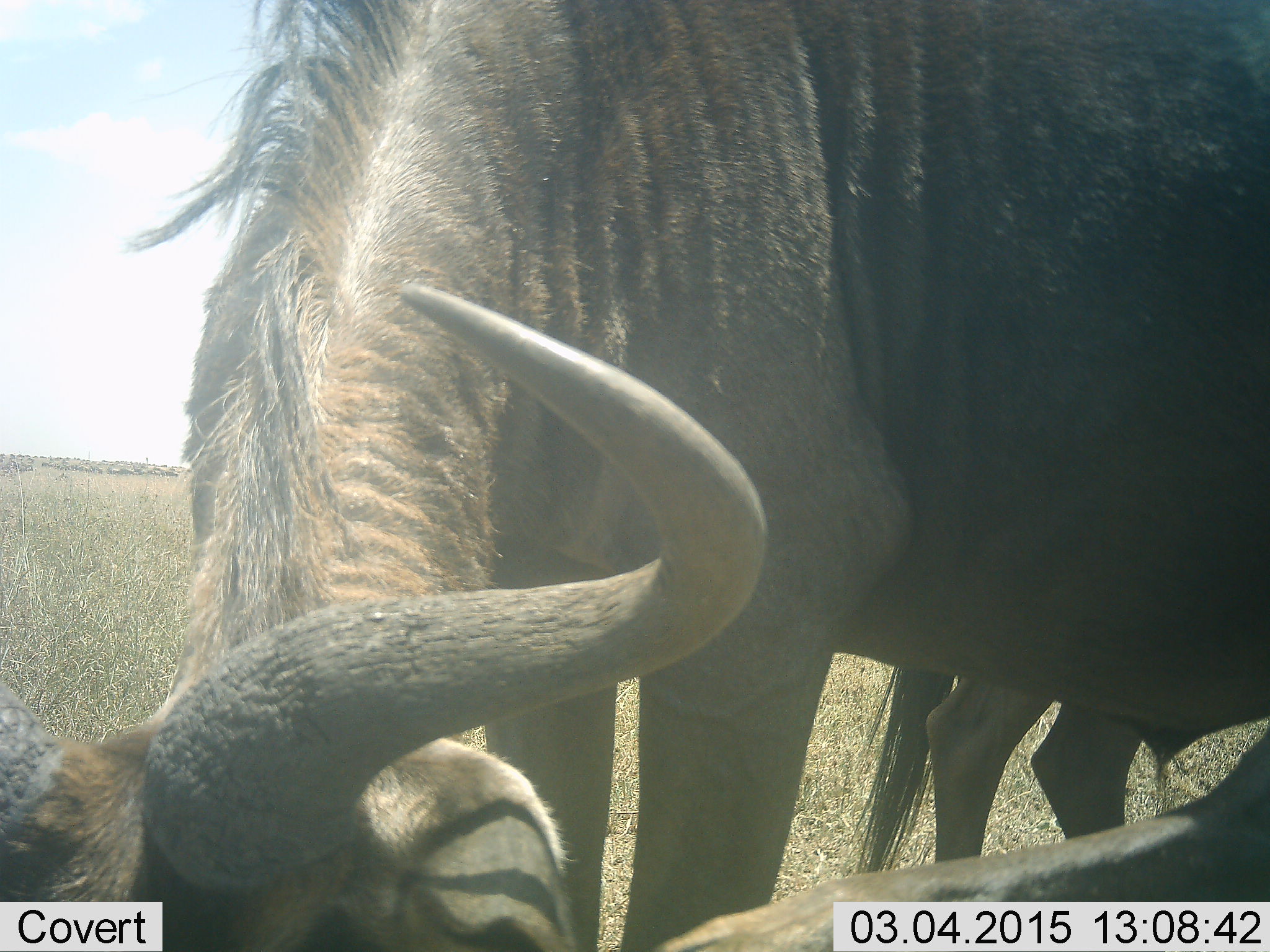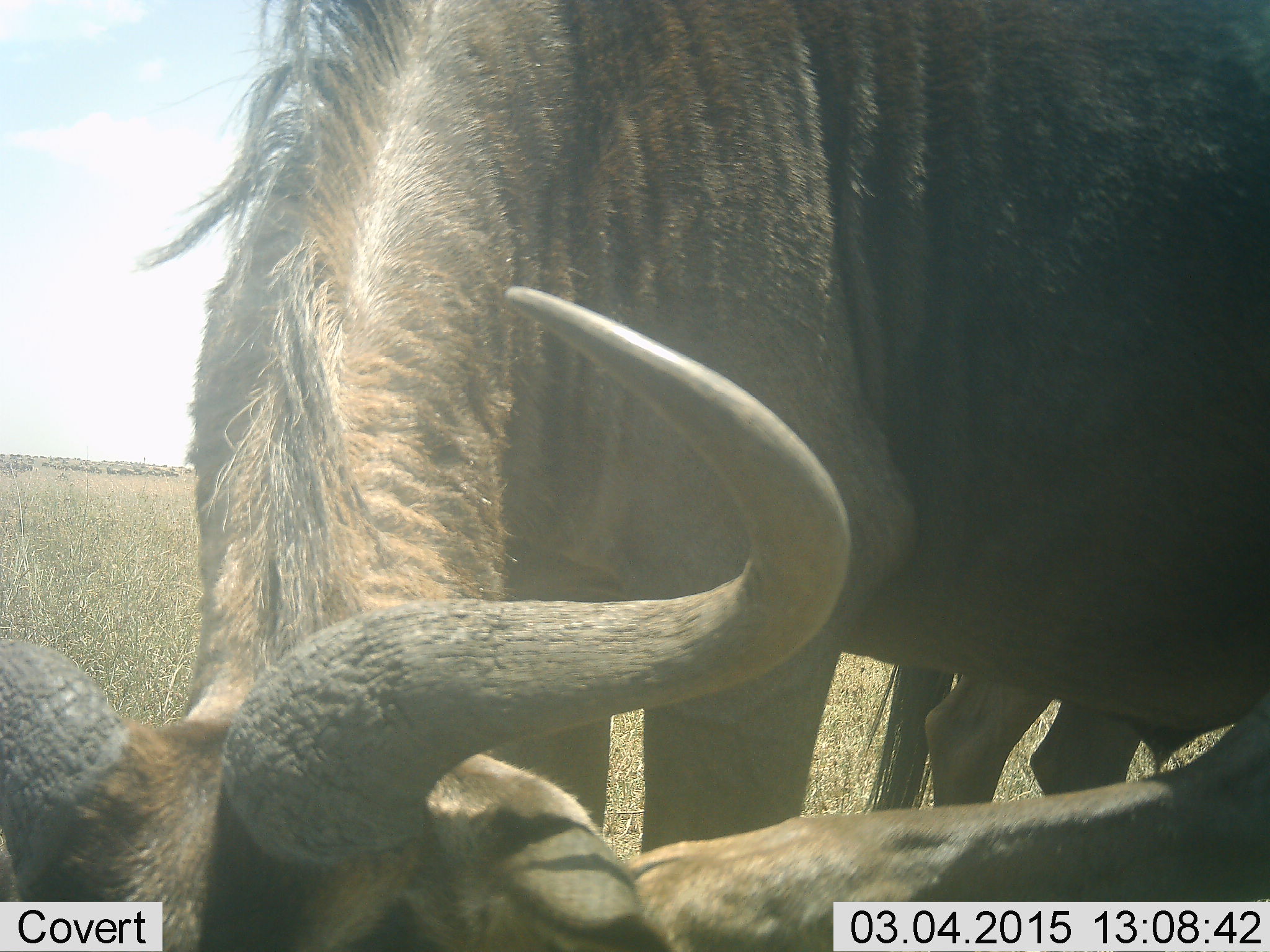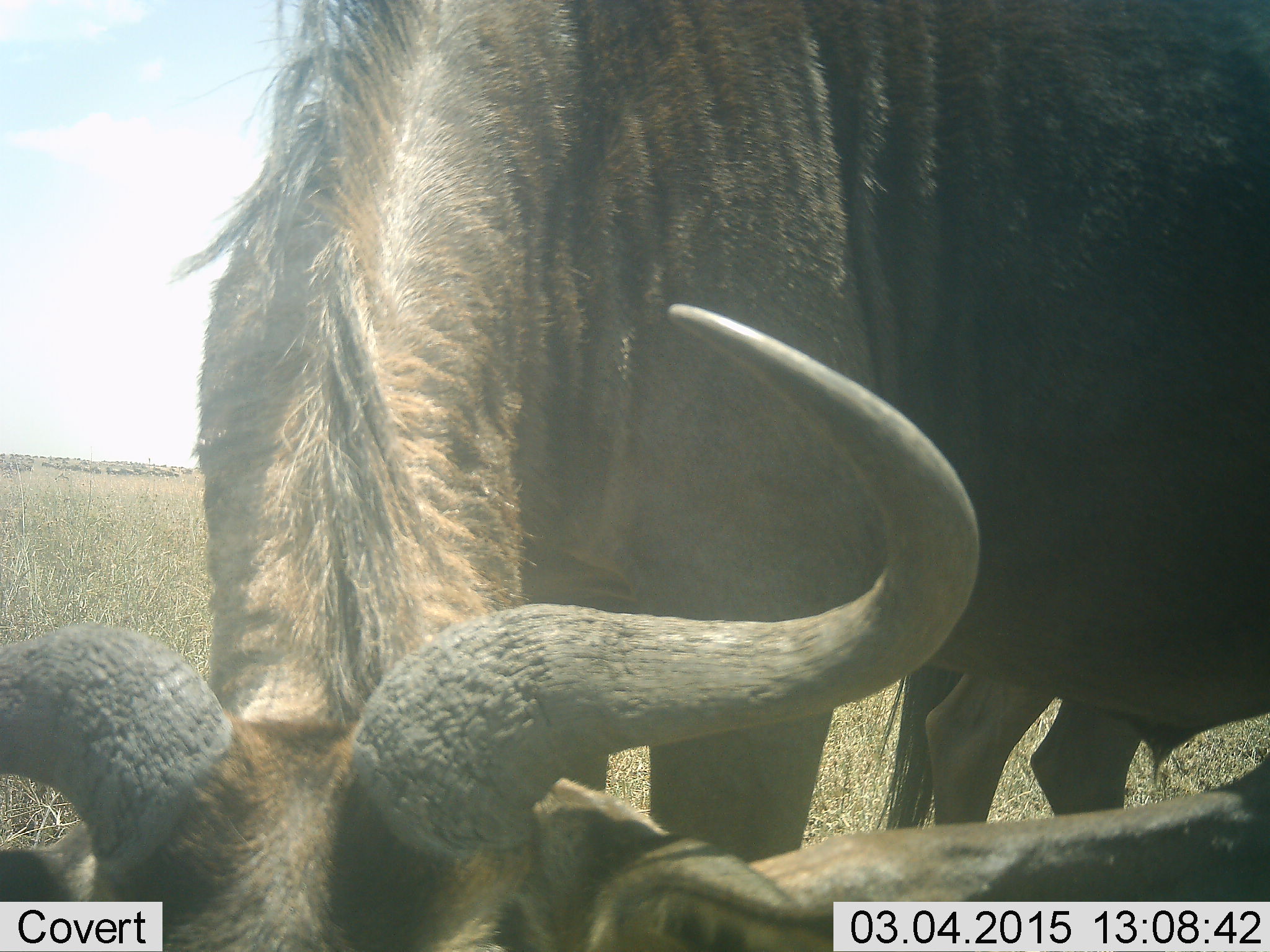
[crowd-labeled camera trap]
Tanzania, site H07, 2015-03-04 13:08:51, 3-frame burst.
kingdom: Animalia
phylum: Chordata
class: Mammalia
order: Artiodactyla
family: Bovidae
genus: Connochaetes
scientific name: Connochaetes taurinus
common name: blue wildebeest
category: wildebeest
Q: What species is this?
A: Wildebeest (blue wildebeest) (Connochaetes taurinus).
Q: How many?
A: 2.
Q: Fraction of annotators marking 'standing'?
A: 30%.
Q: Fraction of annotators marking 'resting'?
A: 40%.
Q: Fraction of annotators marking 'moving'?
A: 20%.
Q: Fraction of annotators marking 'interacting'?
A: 20%.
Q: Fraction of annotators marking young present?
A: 0%.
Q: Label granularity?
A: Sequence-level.